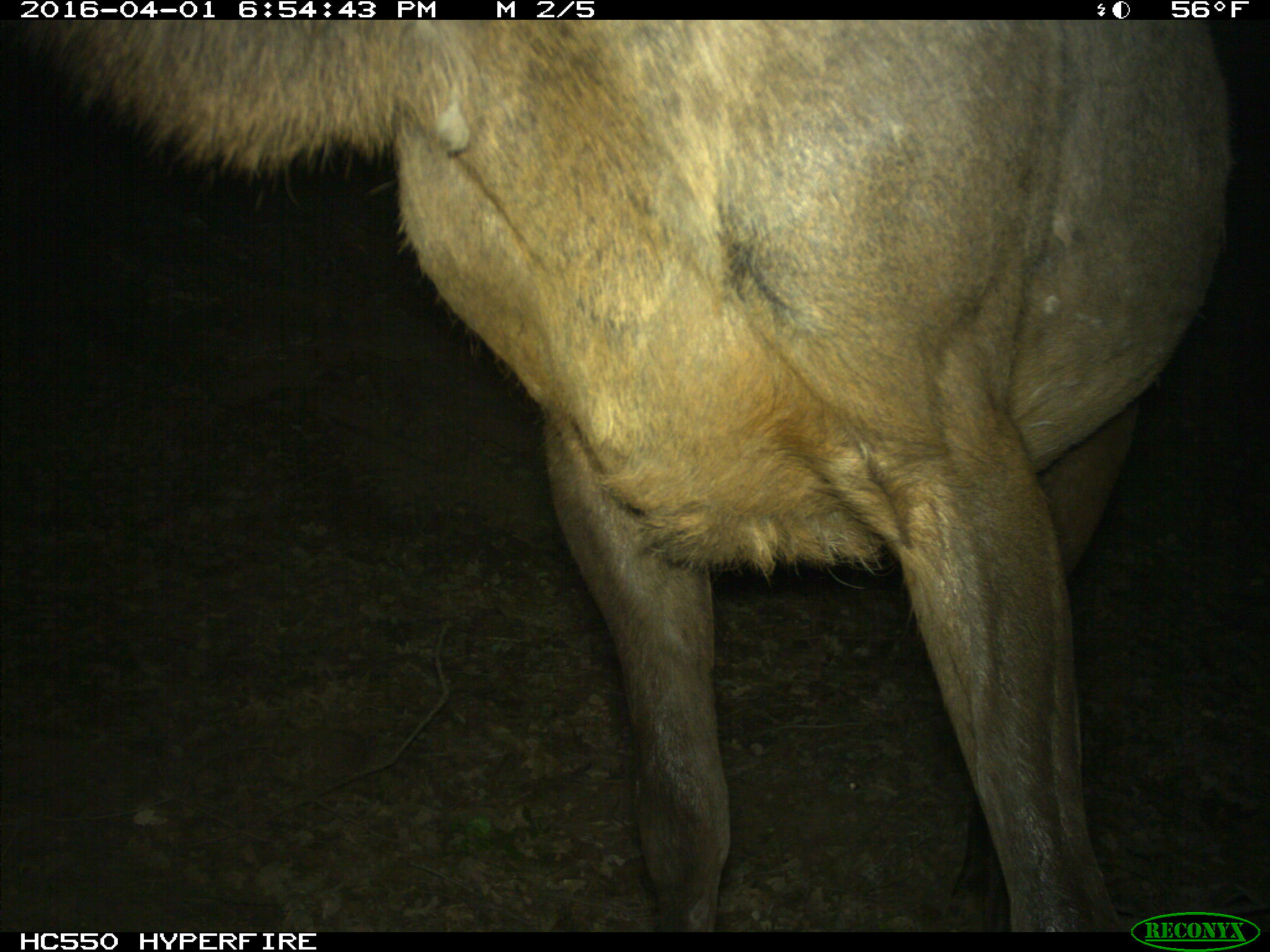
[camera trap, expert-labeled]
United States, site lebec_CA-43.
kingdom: Animalia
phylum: Chordata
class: Mammalia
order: Artiodactyla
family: Cervidae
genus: Cervus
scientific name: Cervus canadensis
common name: elk